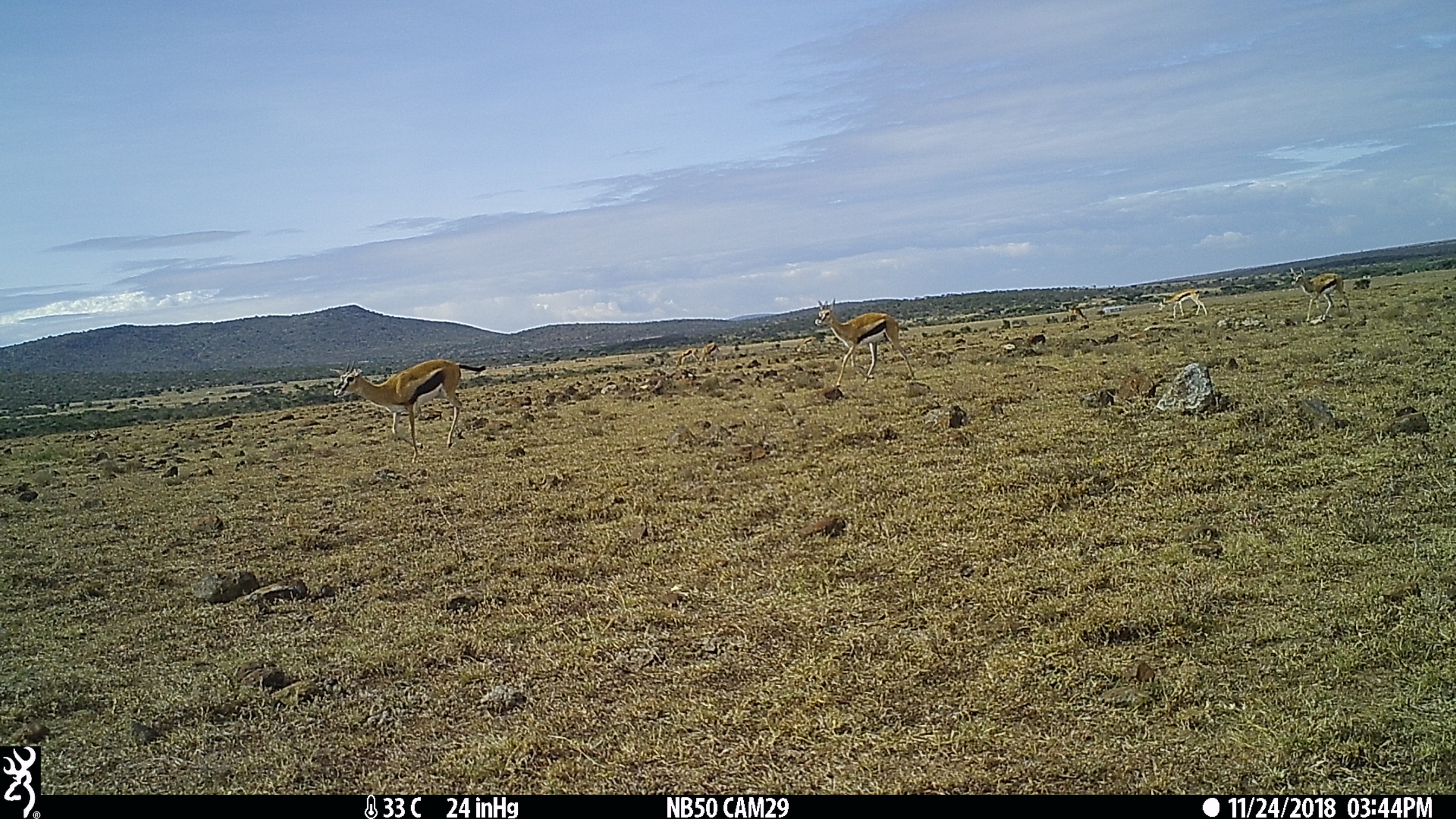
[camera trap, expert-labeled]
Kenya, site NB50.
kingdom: Animalia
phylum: Chordata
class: Mammalia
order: Artiodactyla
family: Bovidae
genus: Eudorcas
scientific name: Eudorcas thomsonii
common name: thomon's gazelle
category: gazelle thomsons